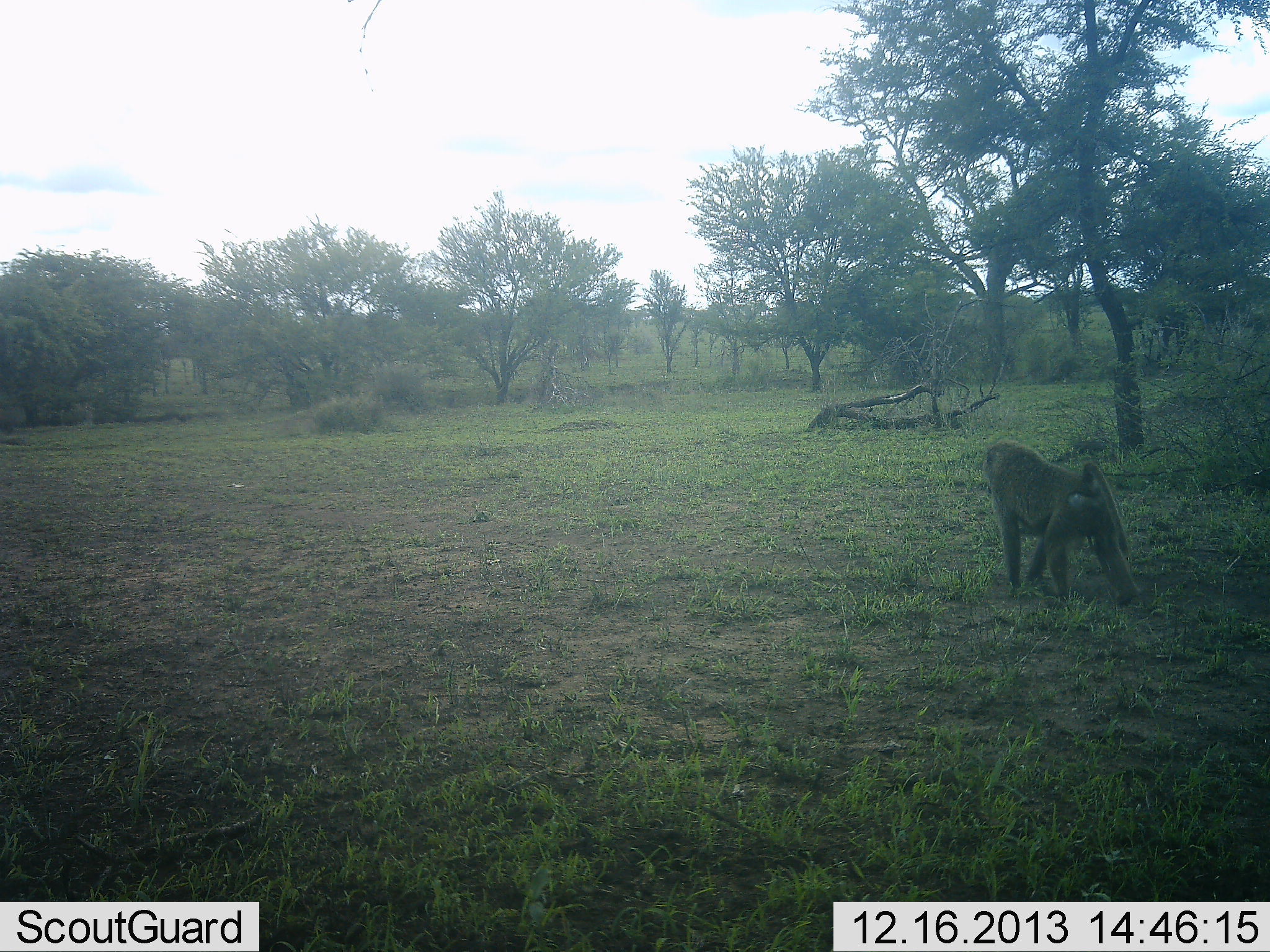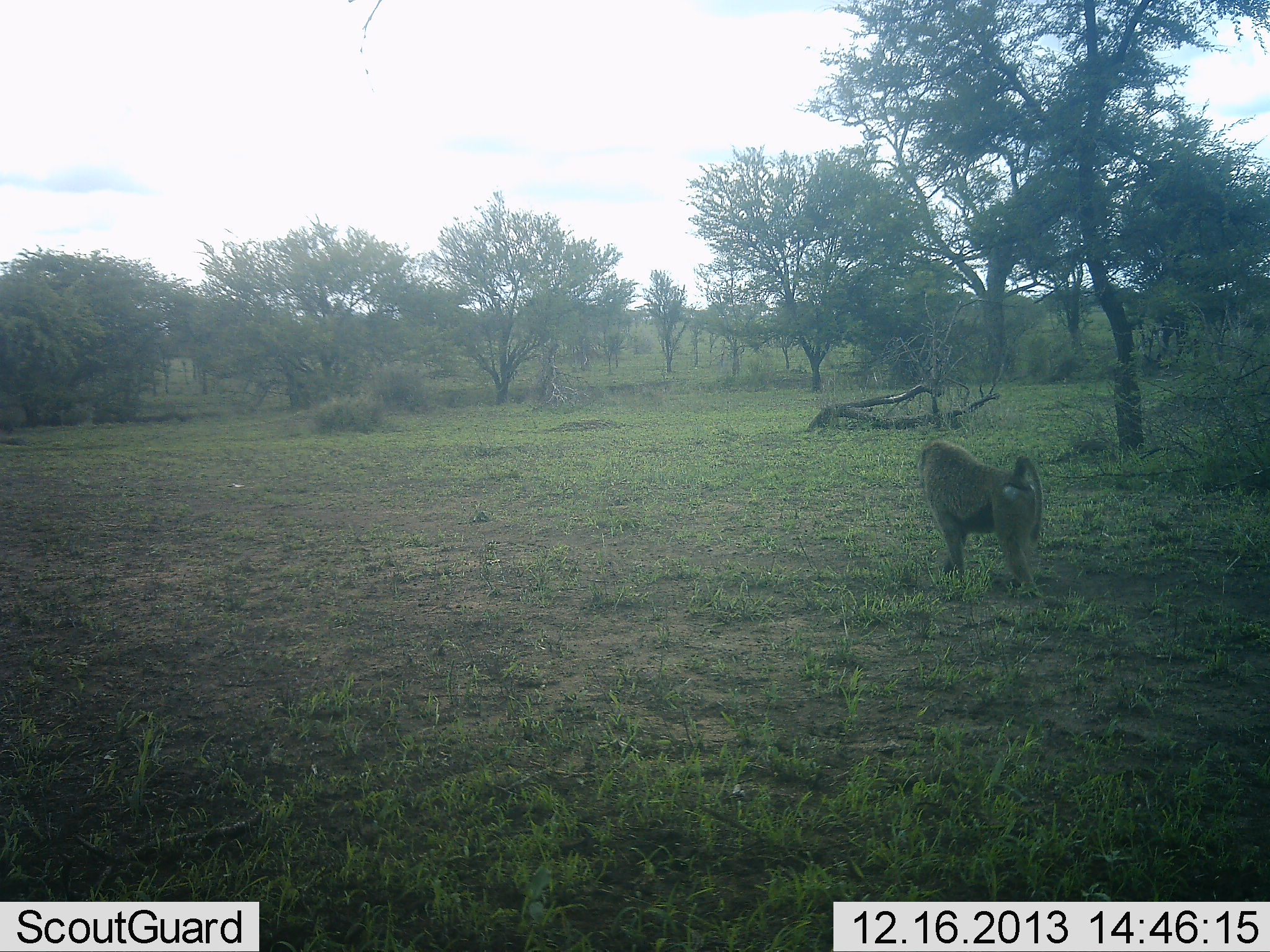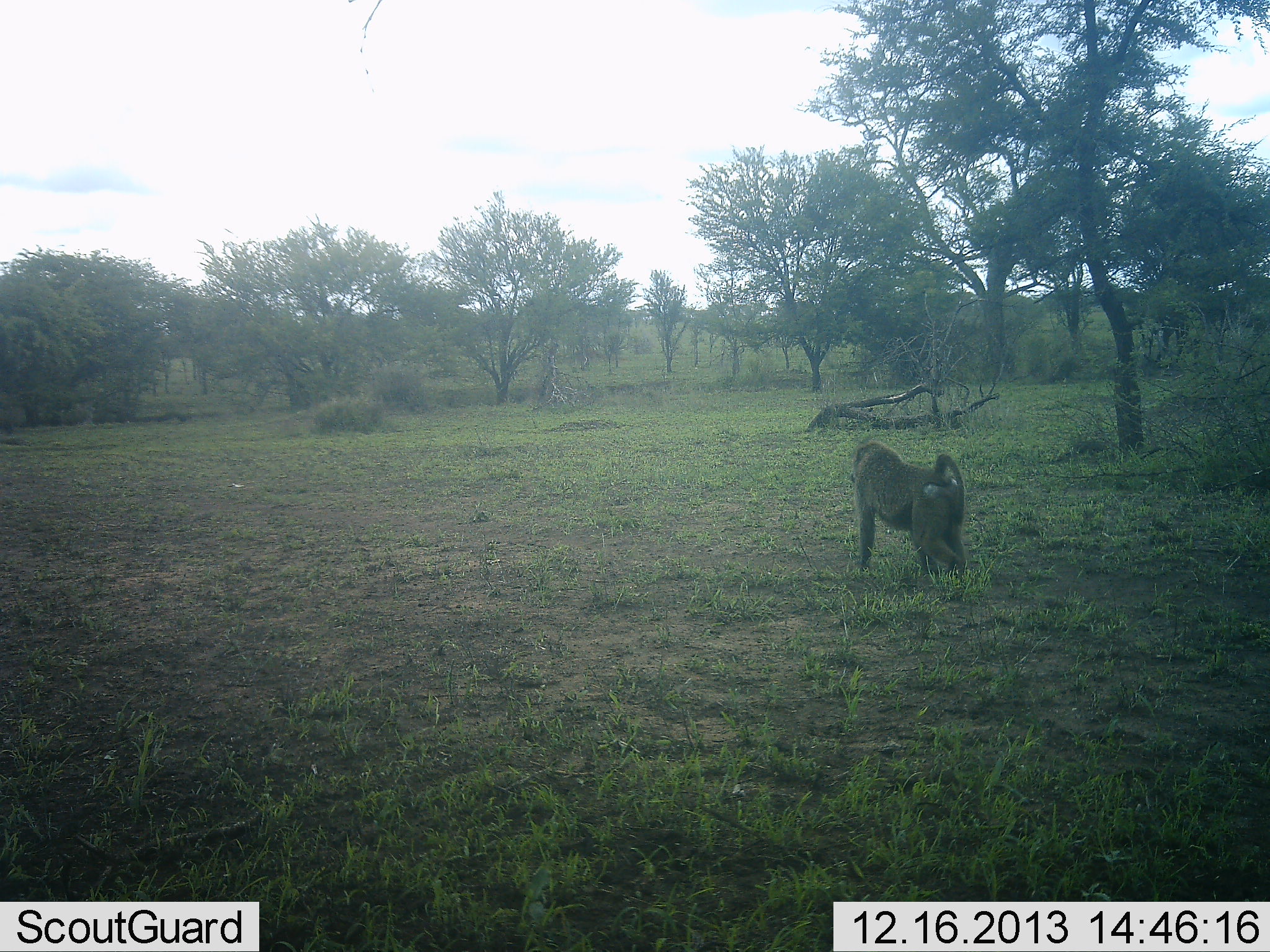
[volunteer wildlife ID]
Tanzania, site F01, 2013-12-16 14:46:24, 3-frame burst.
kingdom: Animalia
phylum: Chordata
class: Mammalia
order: Primates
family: Cercopithecidae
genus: Papio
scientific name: Papio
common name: baboon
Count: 1.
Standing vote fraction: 0%.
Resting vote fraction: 0%.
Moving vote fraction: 100%.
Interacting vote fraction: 0%.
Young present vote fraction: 0%.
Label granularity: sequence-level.